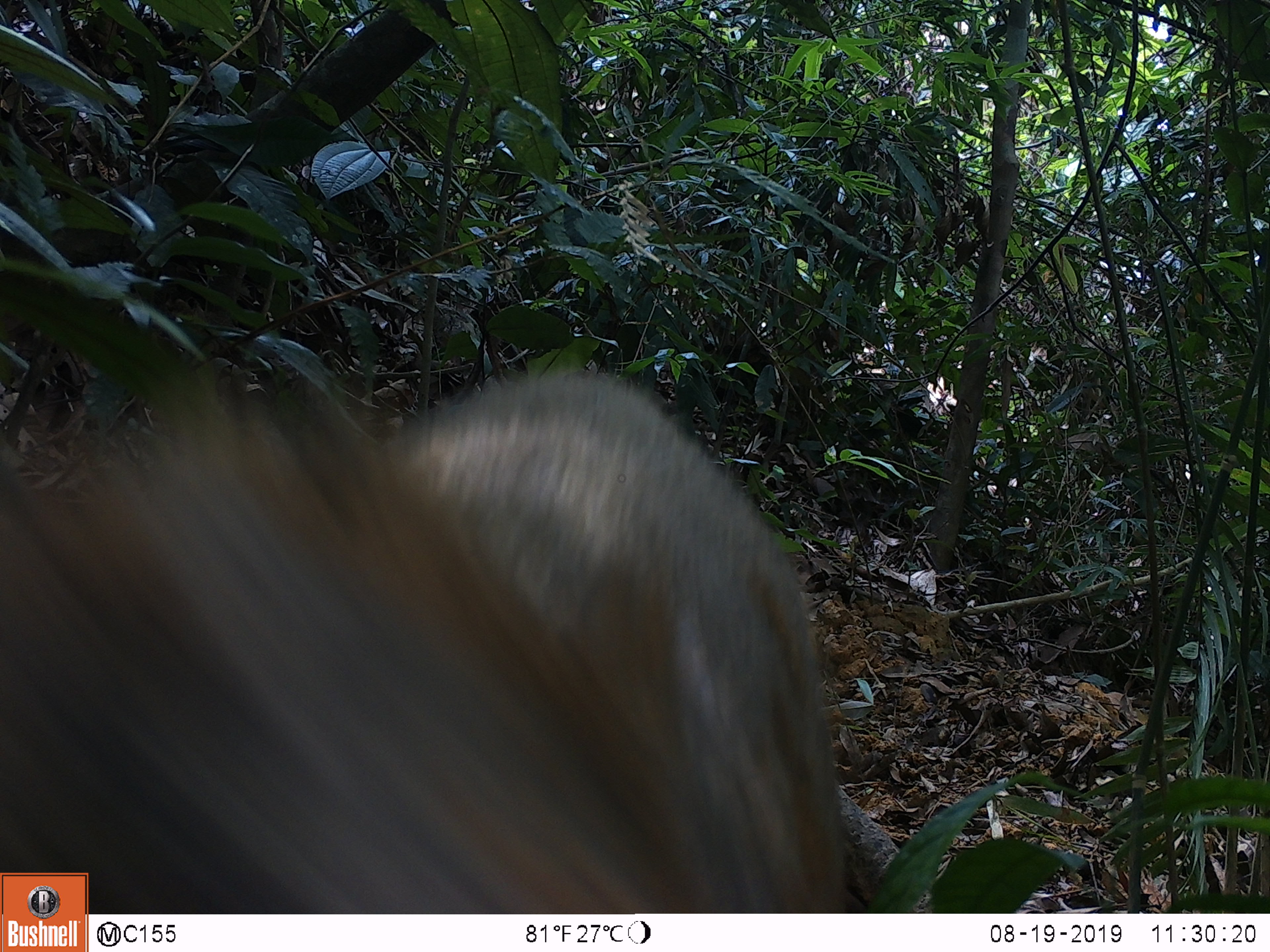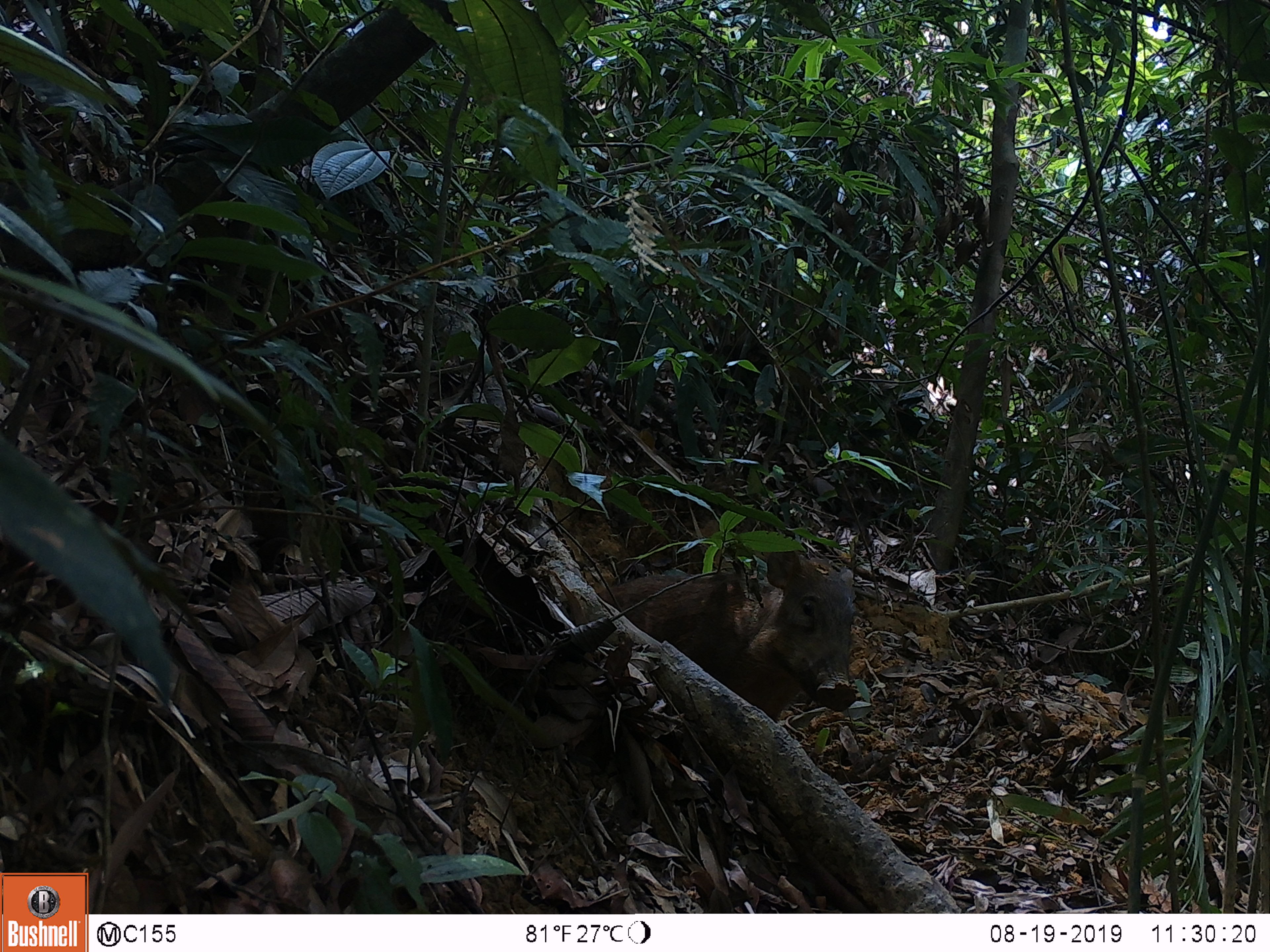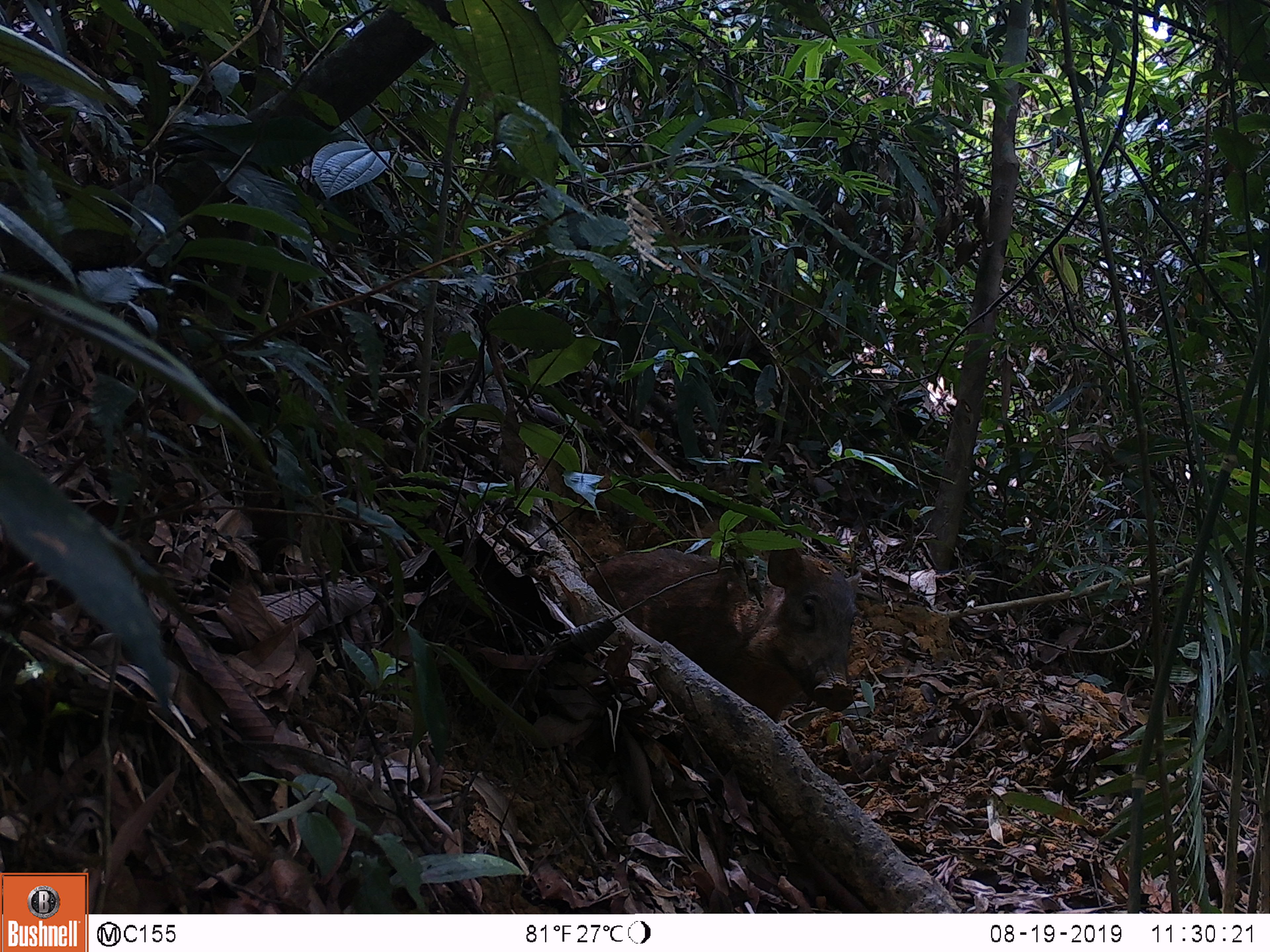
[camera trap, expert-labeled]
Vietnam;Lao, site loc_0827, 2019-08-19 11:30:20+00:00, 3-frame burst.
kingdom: Animalia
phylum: Chordata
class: Mammalia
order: Artiodactyla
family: Suidae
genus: Sus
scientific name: Sus scrofa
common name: eurasian wild pig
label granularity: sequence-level